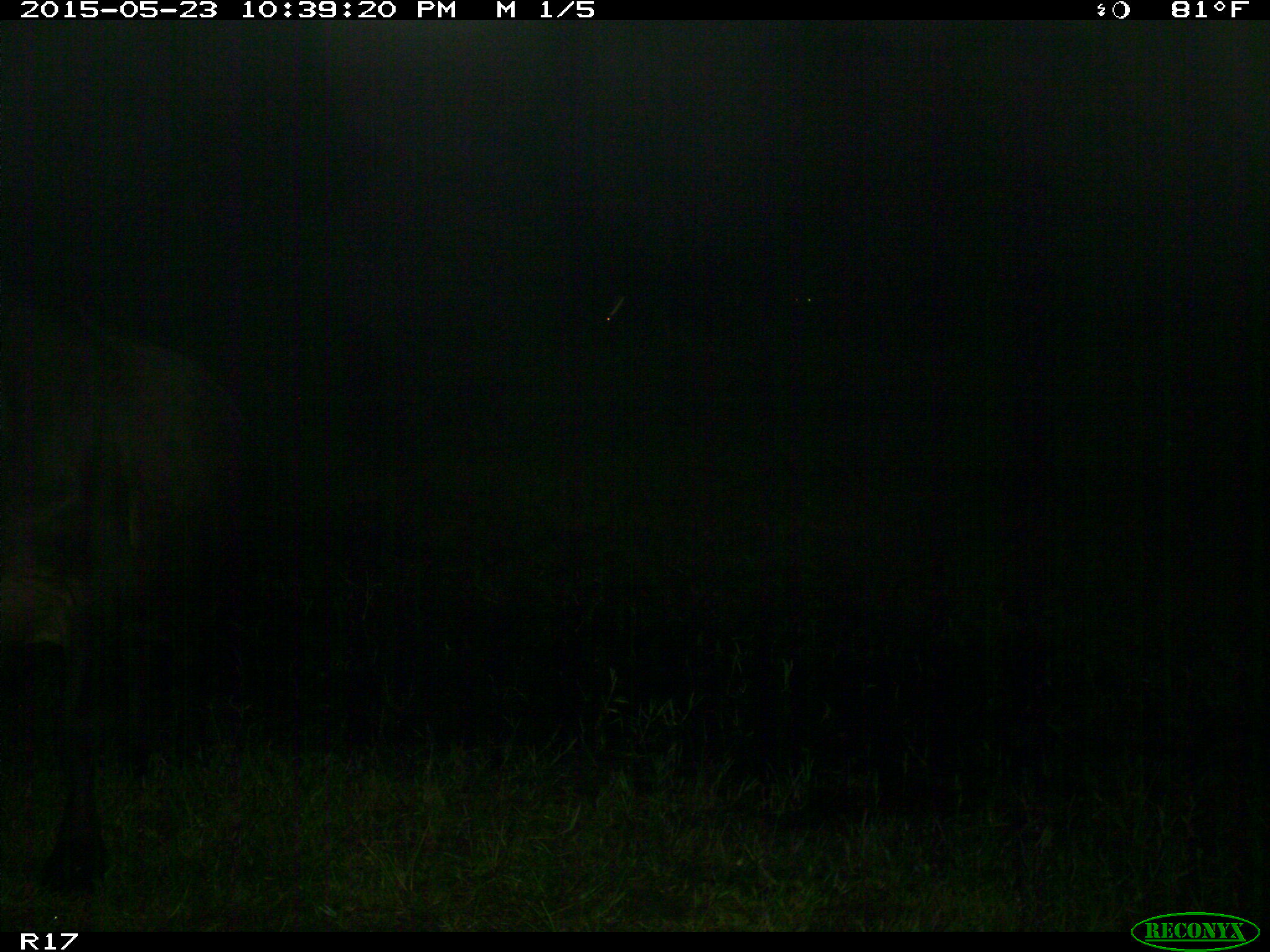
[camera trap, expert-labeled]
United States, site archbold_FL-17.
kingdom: Animalia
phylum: Chordata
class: Mammalia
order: Artiodactyla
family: Bovidae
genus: Bos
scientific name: Bos taurus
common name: domestic cow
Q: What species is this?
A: Bos taurus (domestic cow).